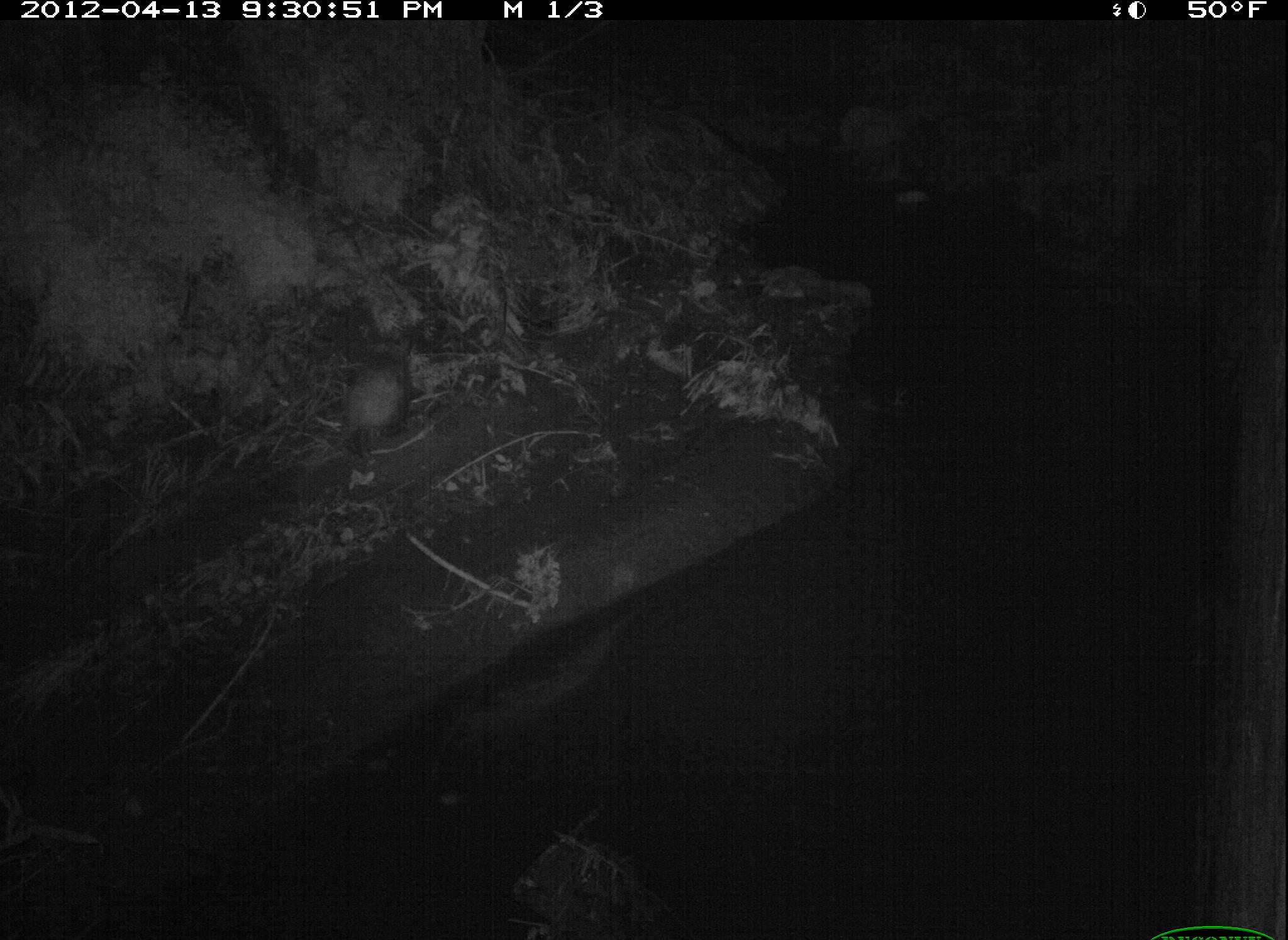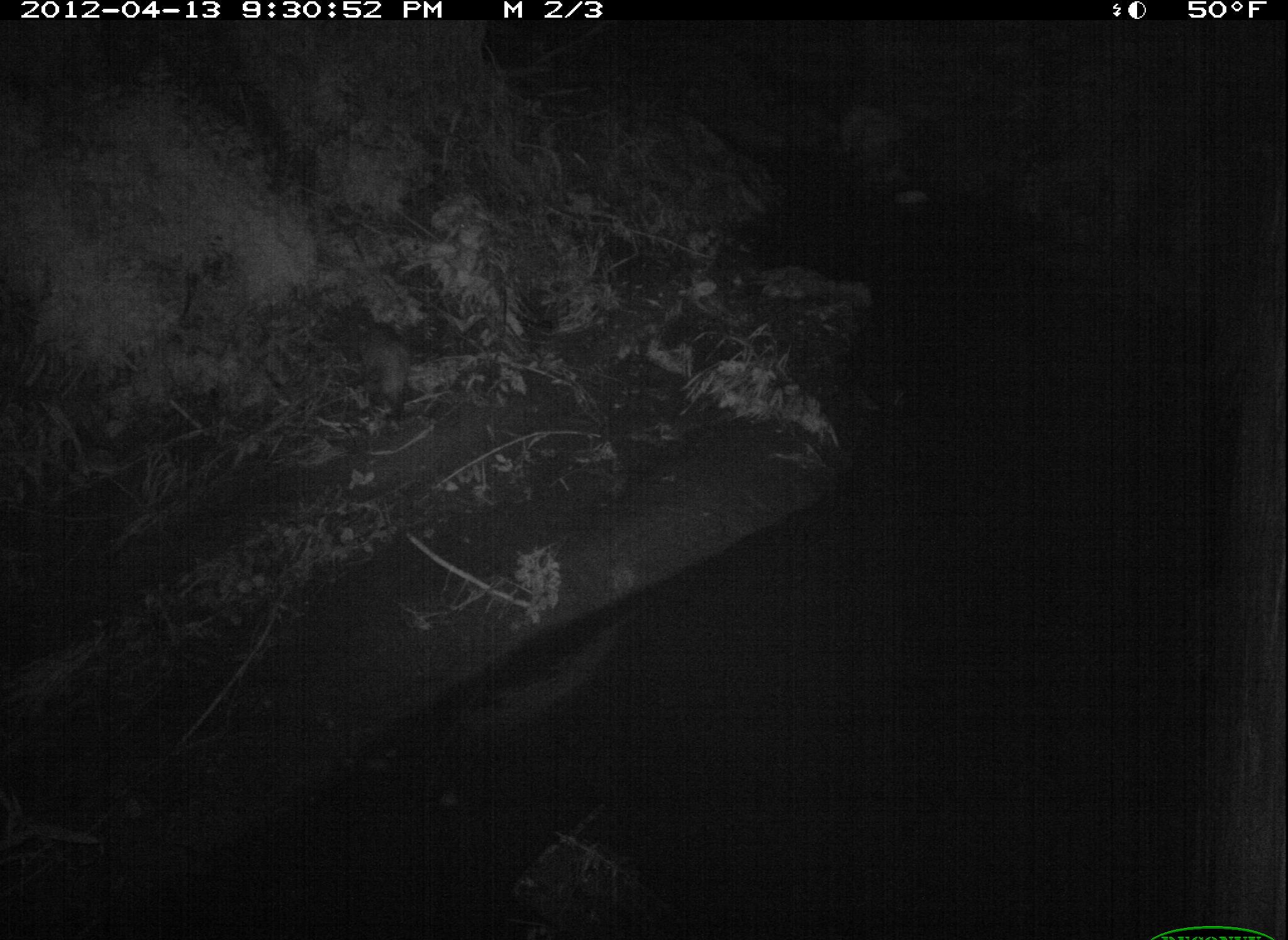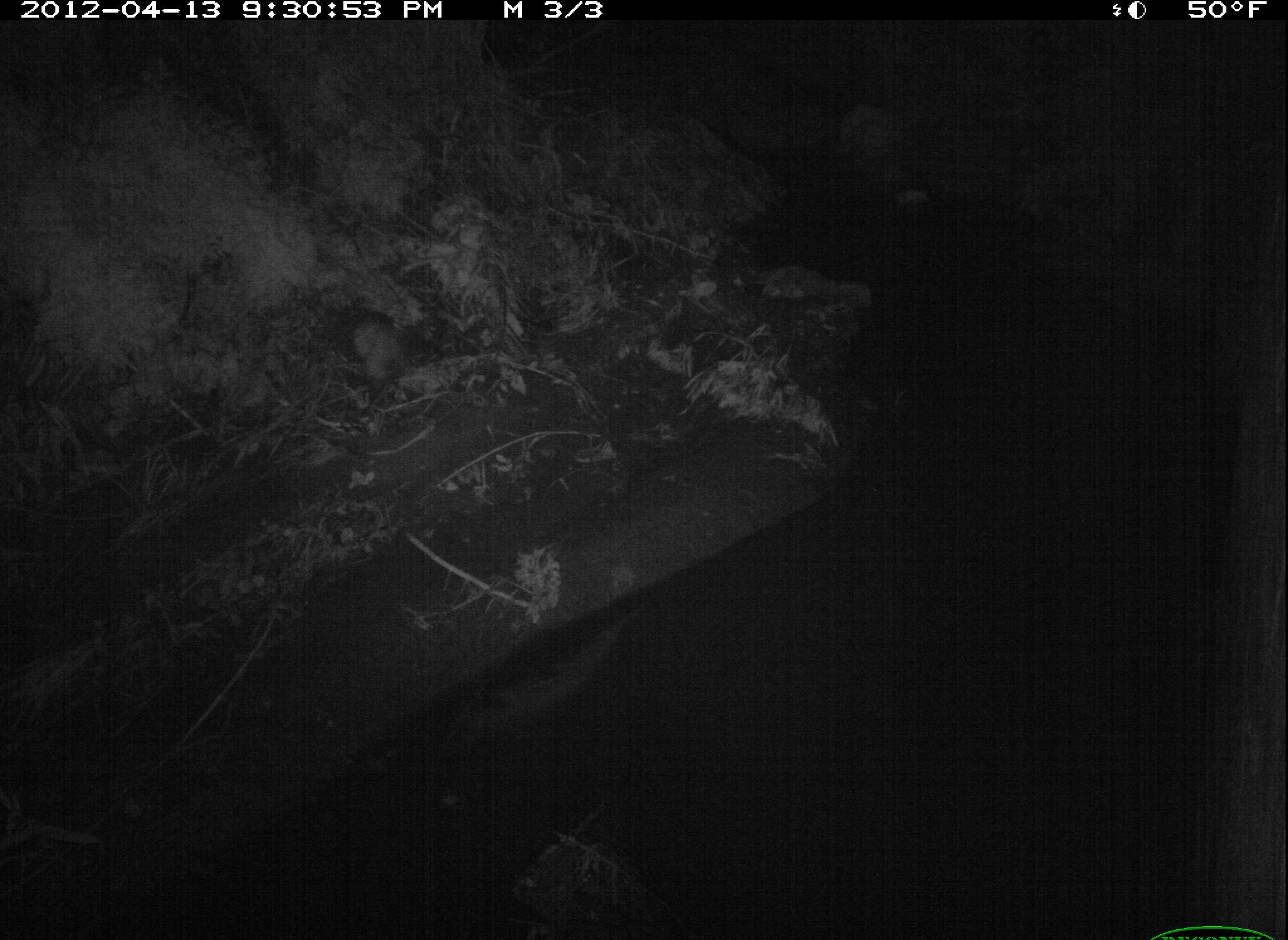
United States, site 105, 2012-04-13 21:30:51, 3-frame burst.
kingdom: Animalia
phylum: Chordata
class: Mammalia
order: Didelphimorphia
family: Didelphidae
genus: Didelphis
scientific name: Didelphis virginiana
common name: virginia opossum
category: opossum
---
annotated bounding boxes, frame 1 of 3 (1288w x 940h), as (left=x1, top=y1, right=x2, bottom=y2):
opossum: (left=336, top=336, right=420, bottom=468)